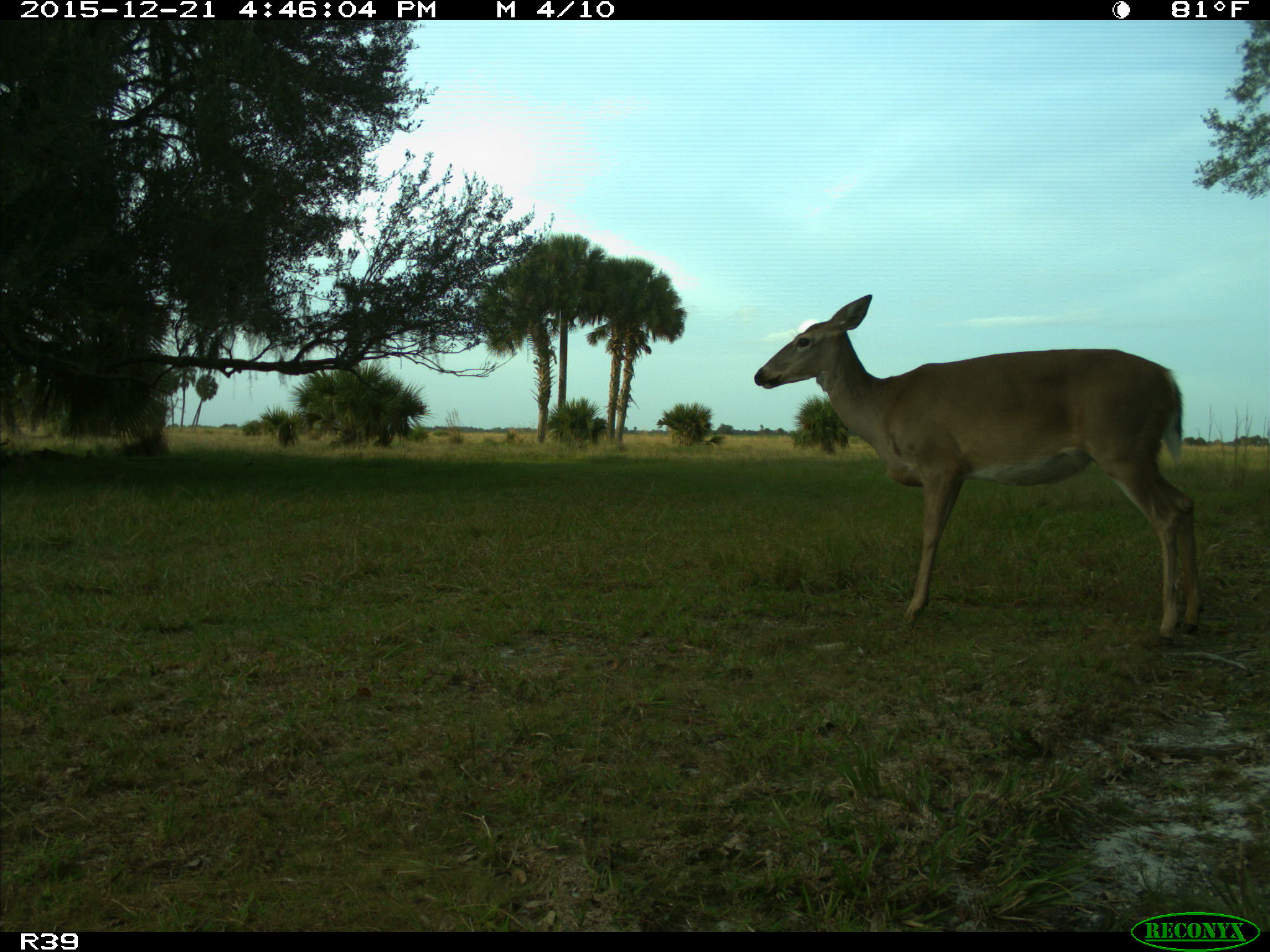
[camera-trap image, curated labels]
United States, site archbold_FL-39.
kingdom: Animalia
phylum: Chordata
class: Mammalia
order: Artiodactyla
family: Cervidae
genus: Odocoileus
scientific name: Odocoileus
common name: deer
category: unidentified deer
Unidentified deer (deer) (Odocoileus).